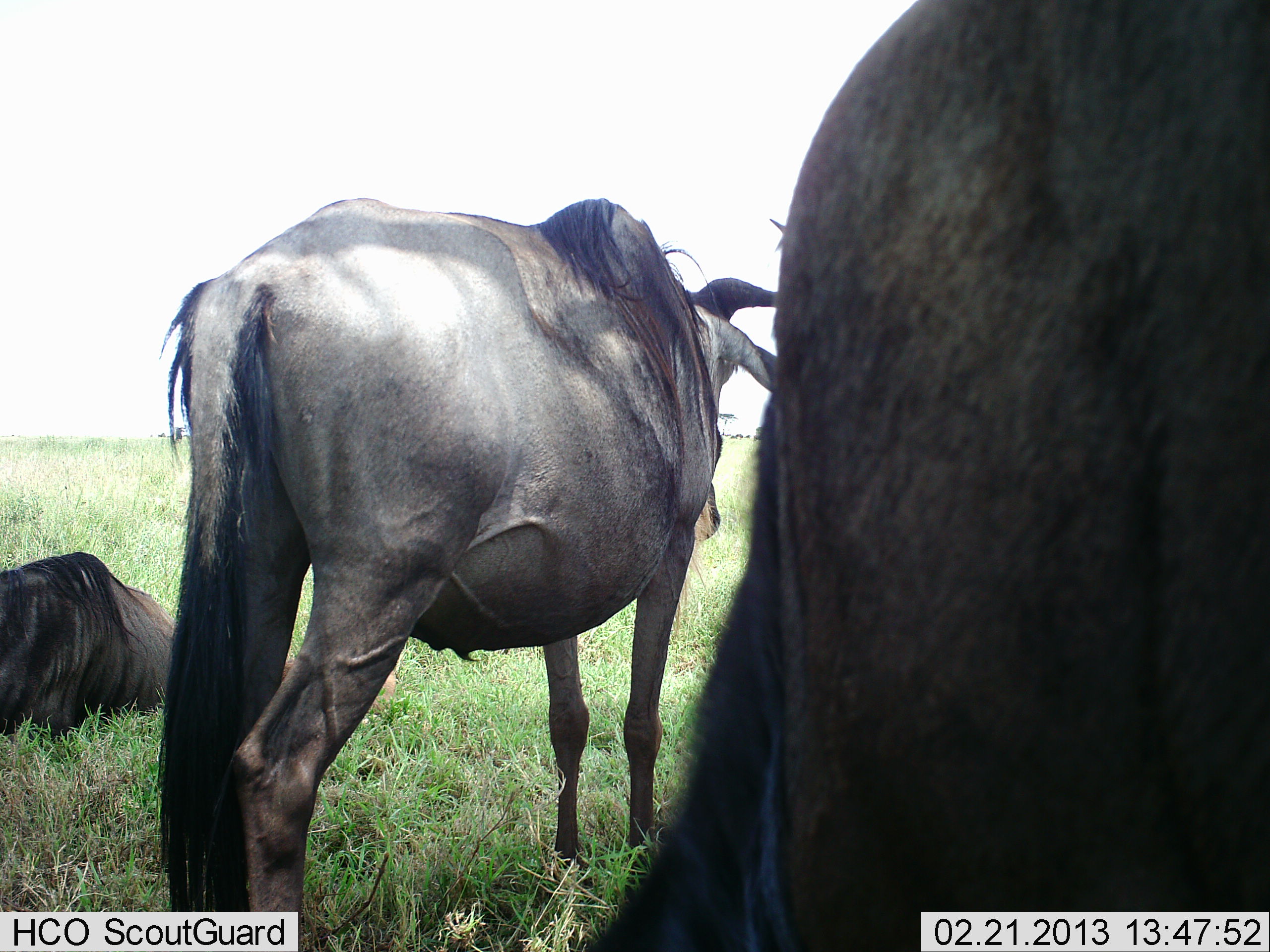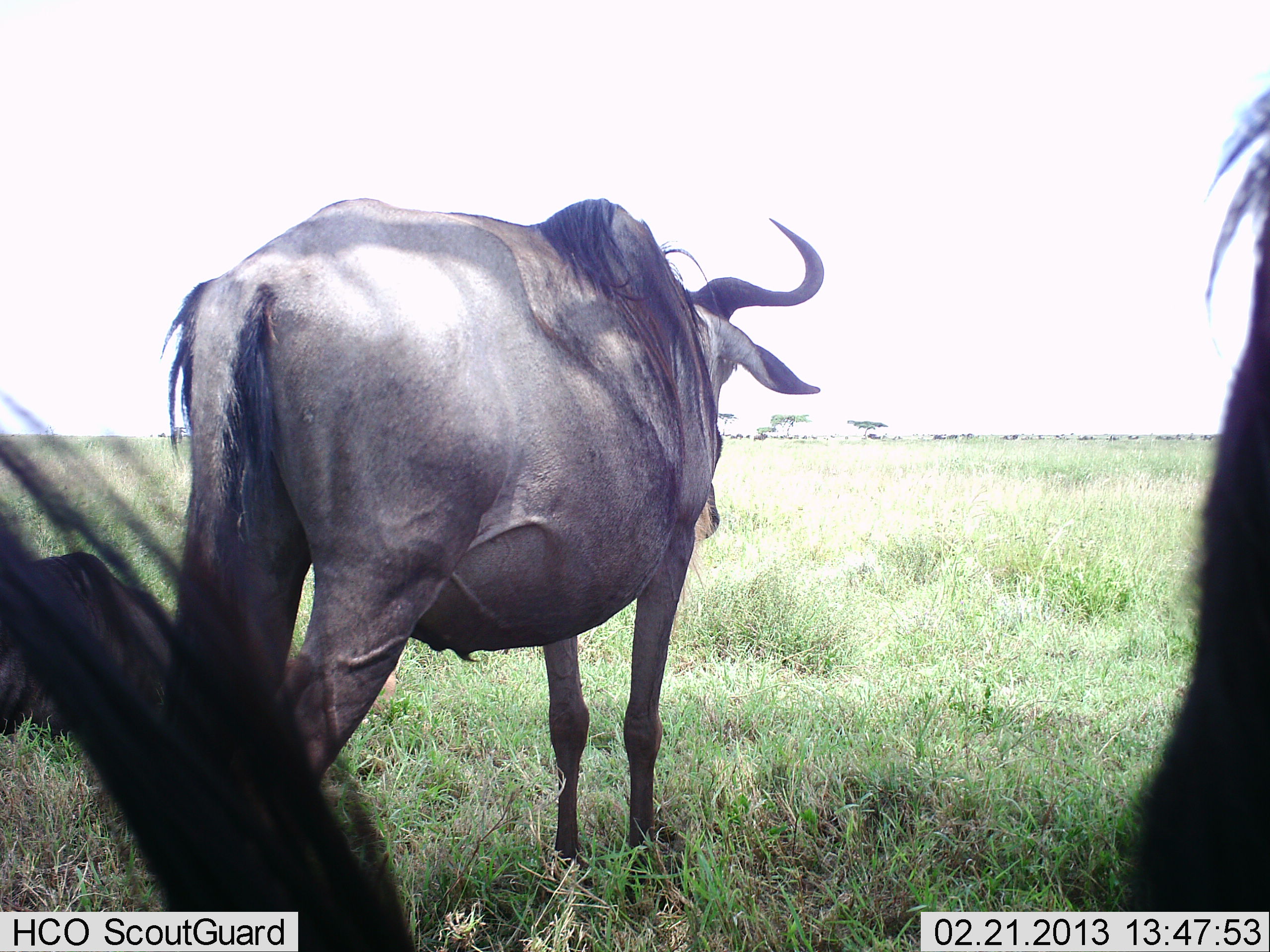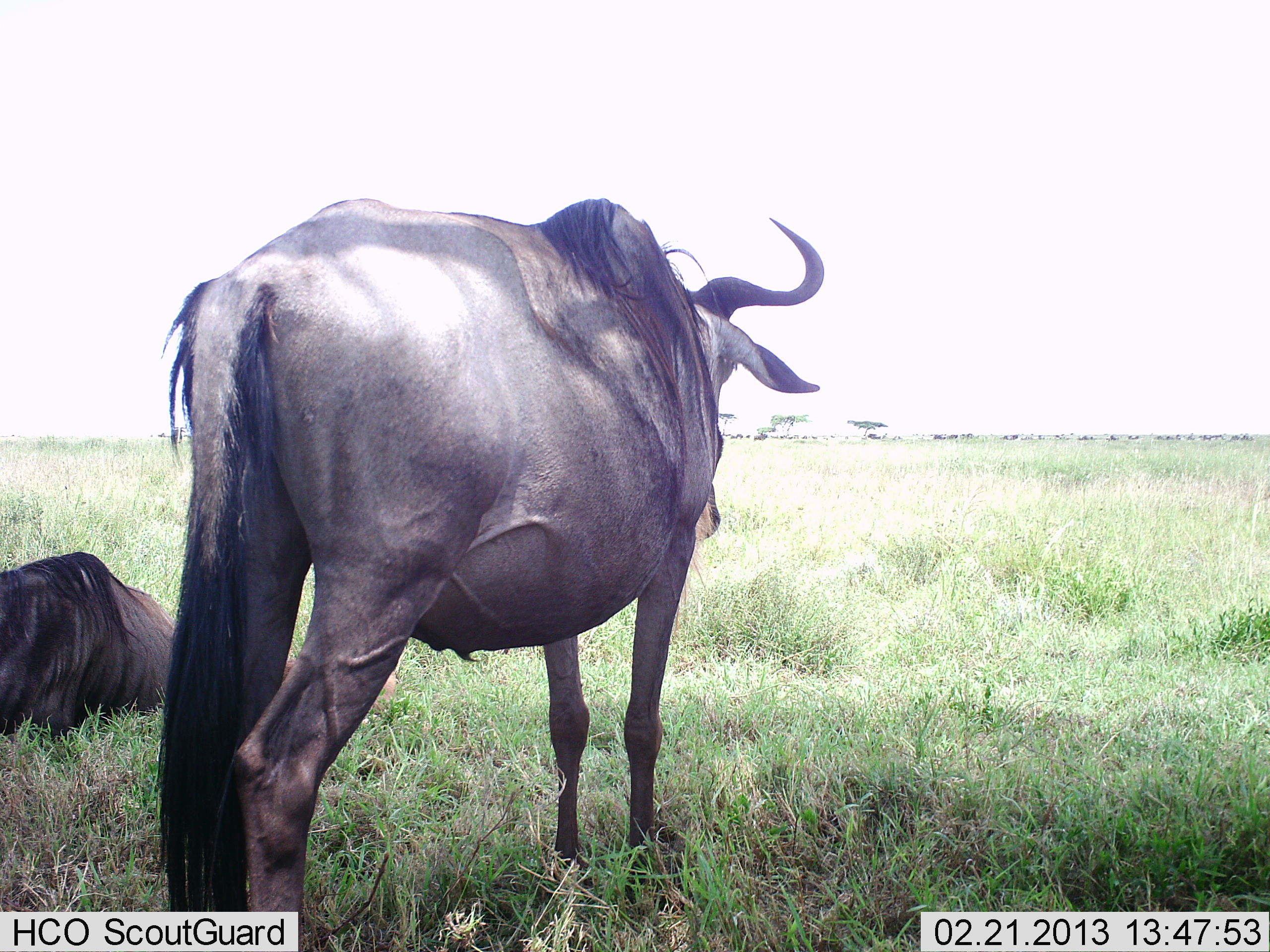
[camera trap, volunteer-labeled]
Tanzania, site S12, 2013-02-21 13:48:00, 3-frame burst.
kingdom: Animalia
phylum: Chordata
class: Mammalia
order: Artiodactyla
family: Bovidae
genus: Connochaetes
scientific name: Connochaetes taurinus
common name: blue wildebeest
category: wildebeest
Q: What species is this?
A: Wildebeest (blue wildebeest) (Connochaetes taurinus).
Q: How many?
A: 3.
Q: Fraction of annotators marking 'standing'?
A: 86%.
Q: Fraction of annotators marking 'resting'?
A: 67%.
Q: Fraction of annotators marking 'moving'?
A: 33%.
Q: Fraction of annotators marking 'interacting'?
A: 0%.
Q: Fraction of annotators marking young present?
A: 5%.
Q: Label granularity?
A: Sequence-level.